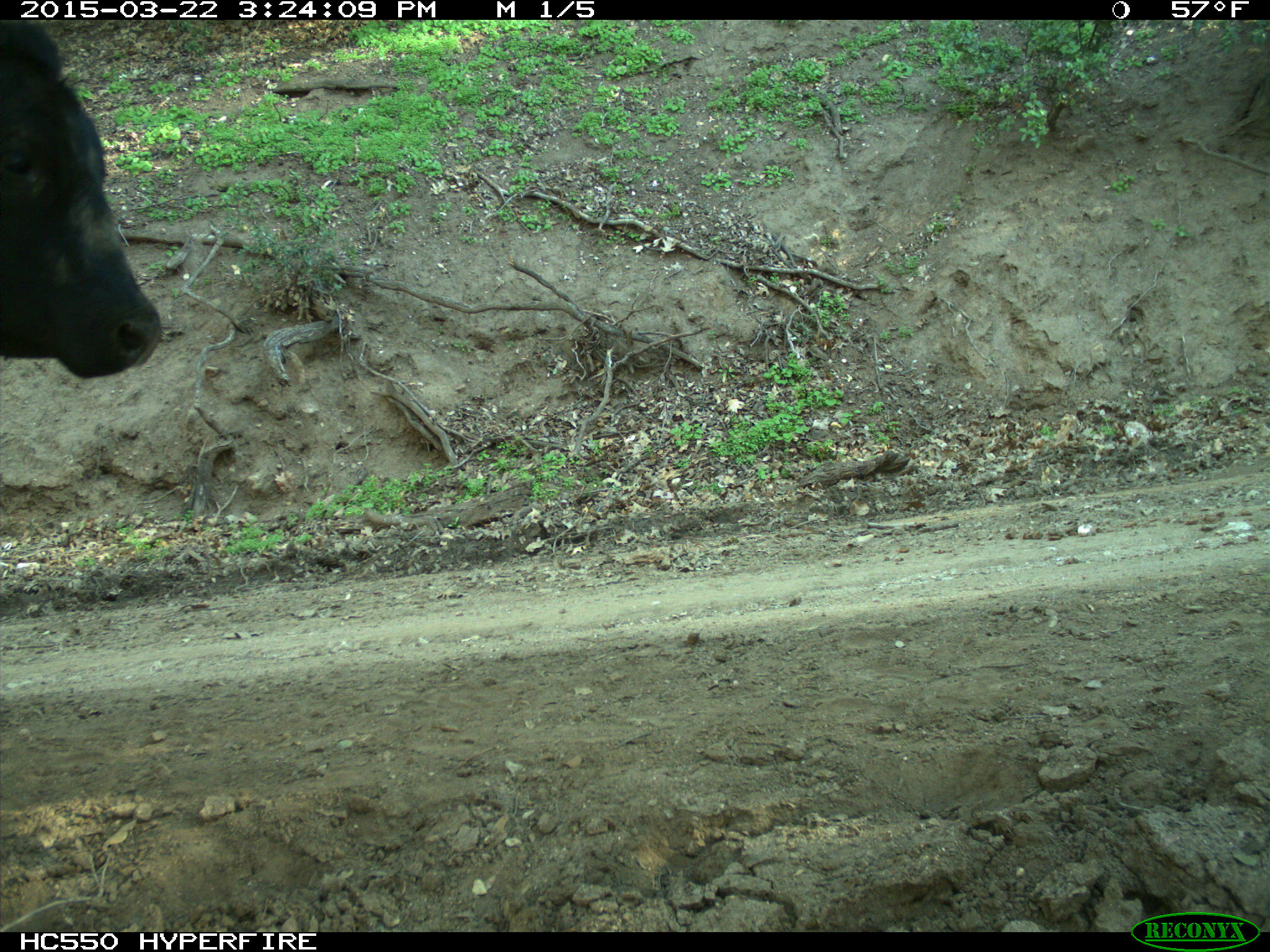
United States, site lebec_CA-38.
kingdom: Animalia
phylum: Chordata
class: Mammalia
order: Artiodactyla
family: Bovidae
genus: Bos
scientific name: Bos taurus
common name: domestic cow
Bos taurus (domestic cow).